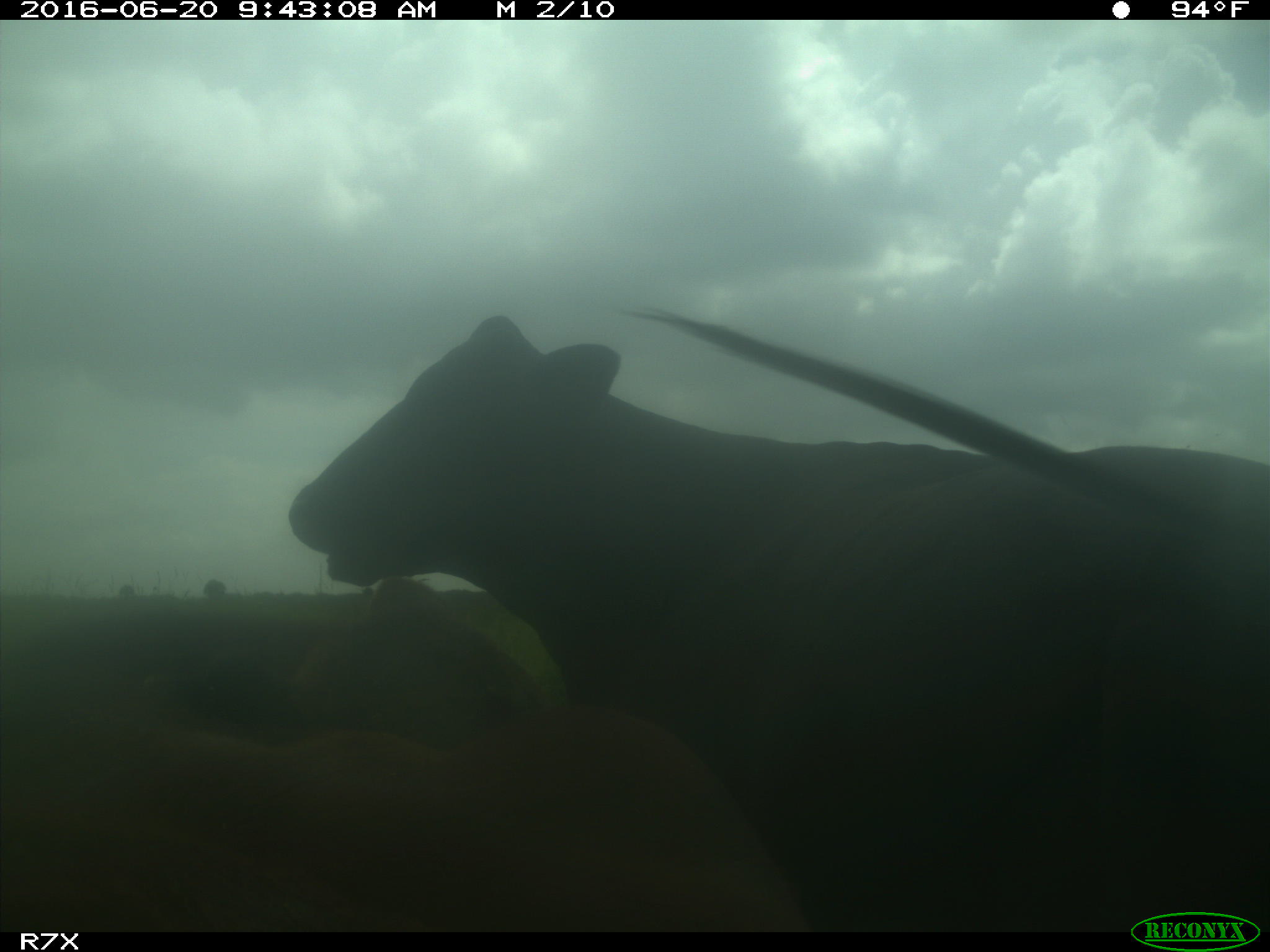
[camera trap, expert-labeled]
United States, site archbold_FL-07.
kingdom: Animalia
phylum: Chordata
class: Mammalia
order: Artiodactyla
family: Bovidae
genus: Bos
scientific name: Bos taurus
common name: domestic cow